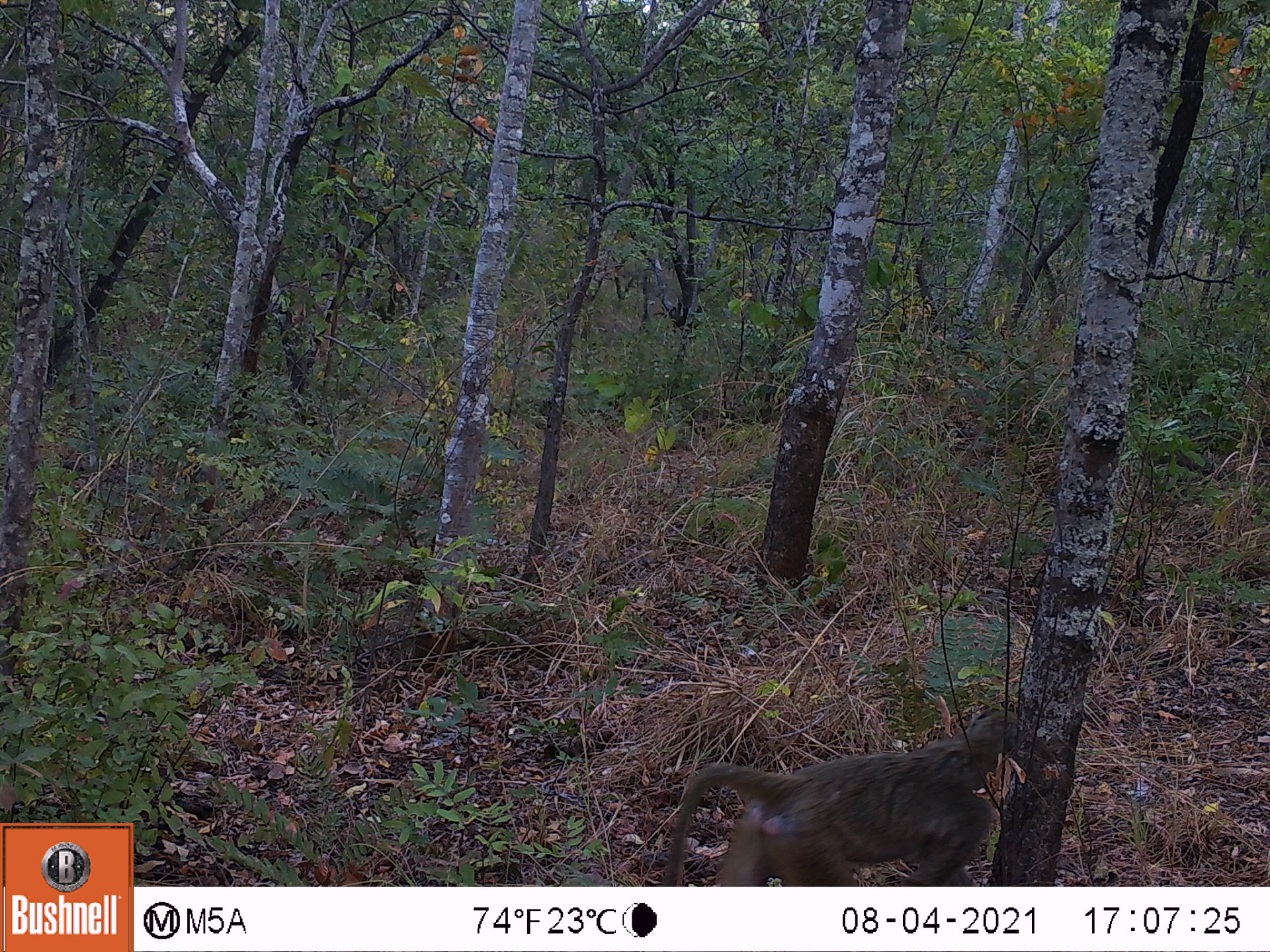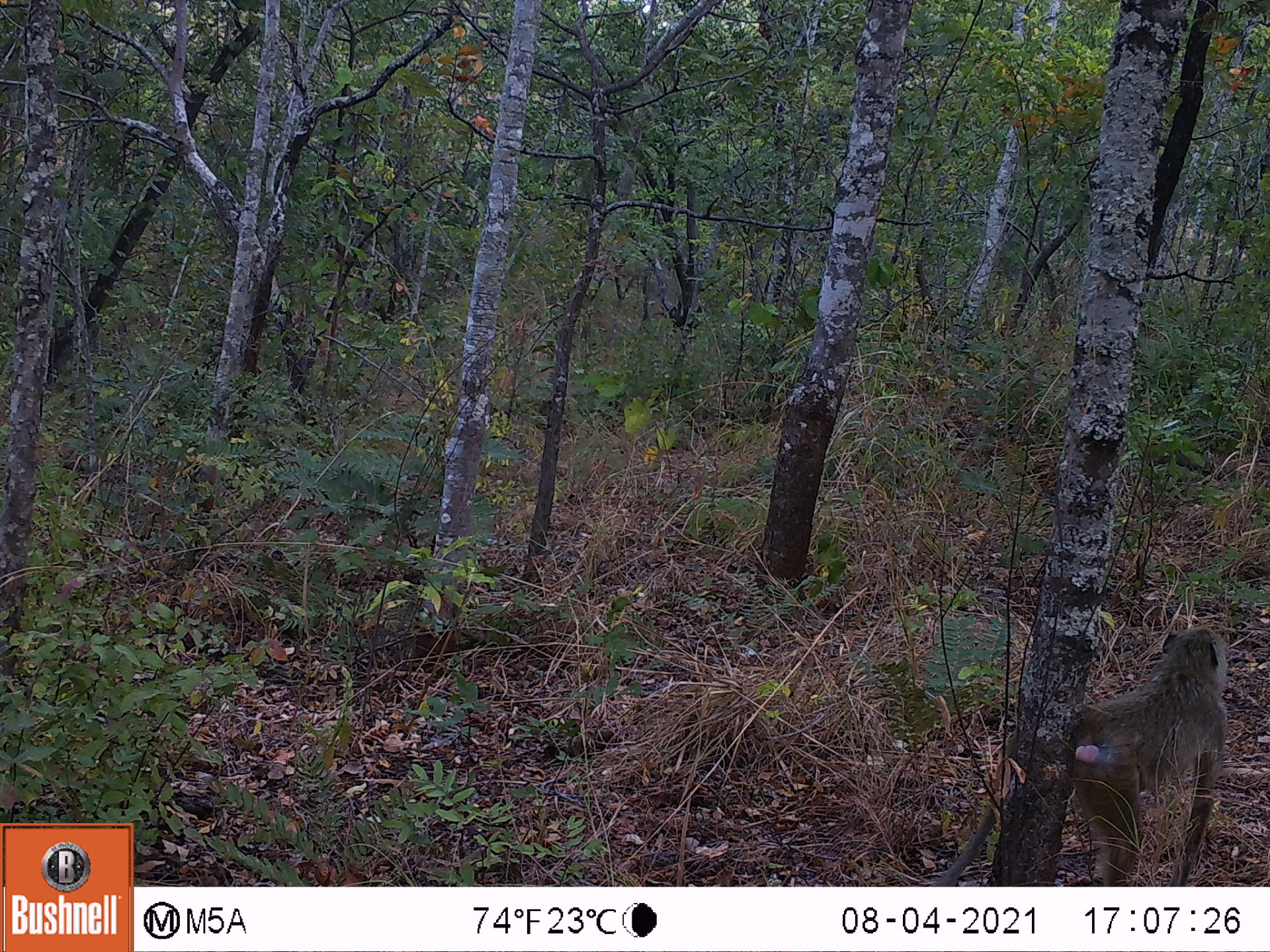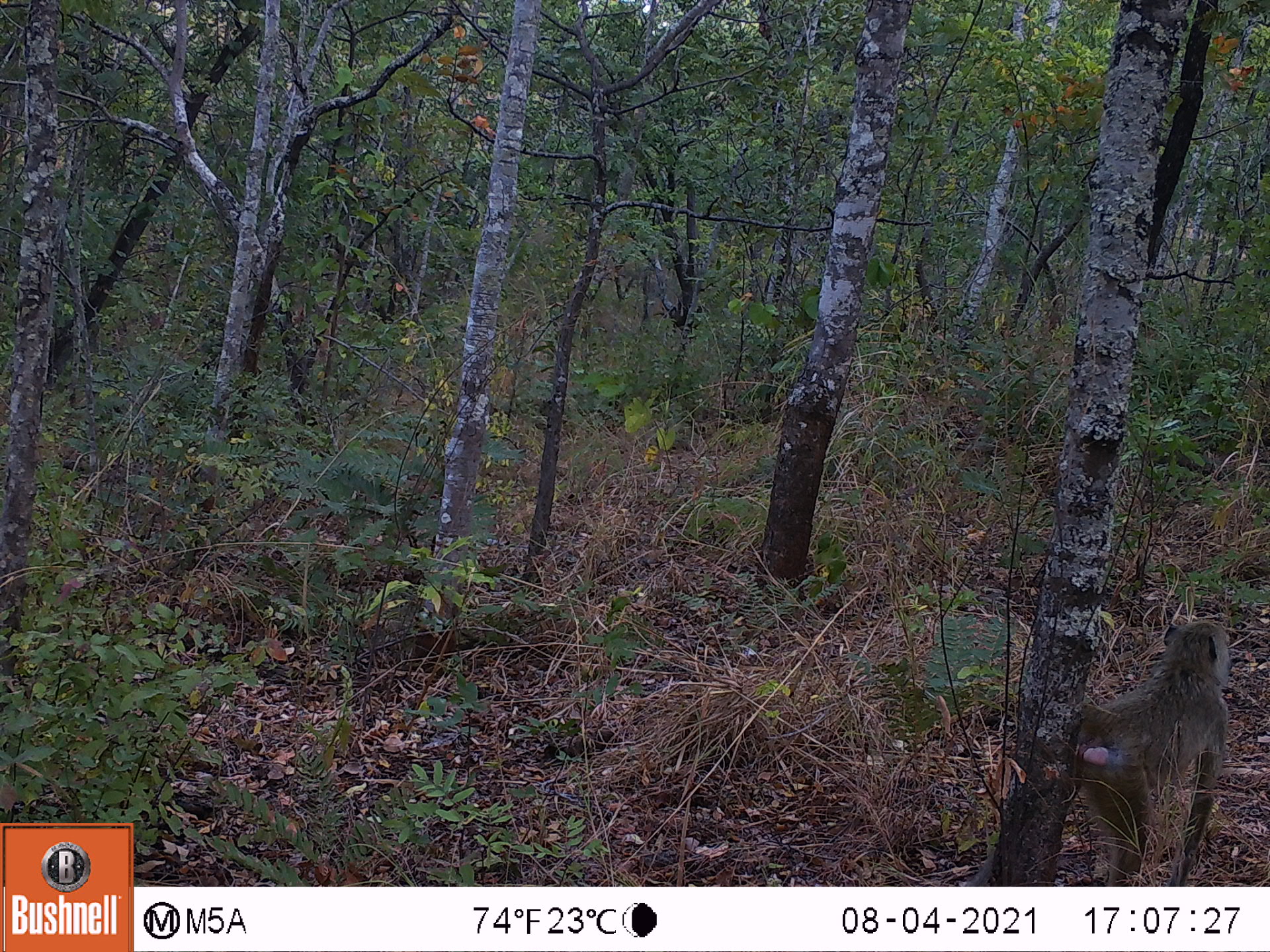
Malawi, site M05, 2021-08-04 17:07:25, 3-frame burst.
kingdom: Animalia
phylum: Chordata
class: Mammalia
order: Primates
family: Cercopithecidae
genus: Papio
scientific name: Papio cynocephalus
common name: yellow baboon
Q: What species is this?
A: Yellow baboon (Papio cynocephalus).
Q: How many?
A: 1.